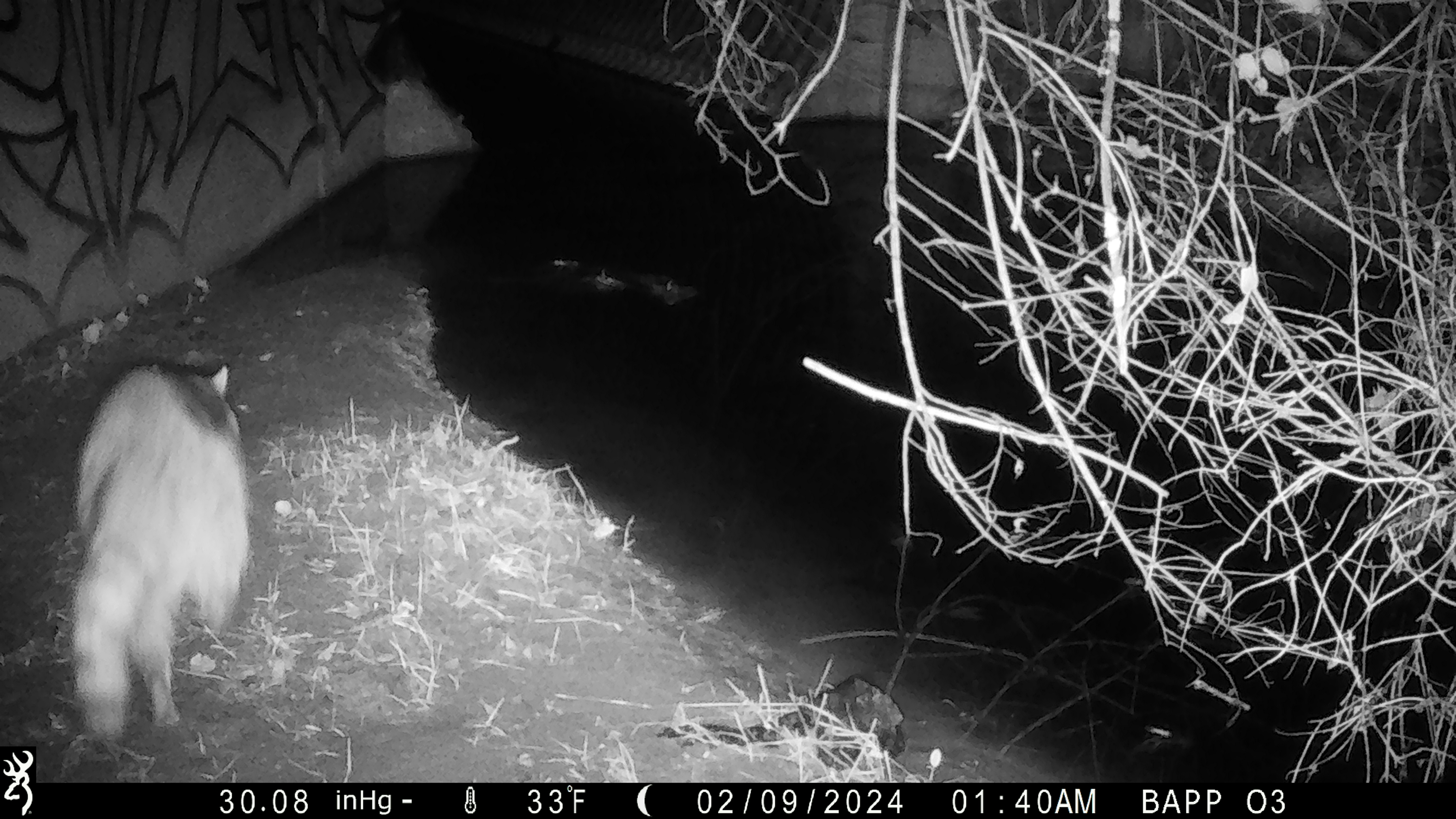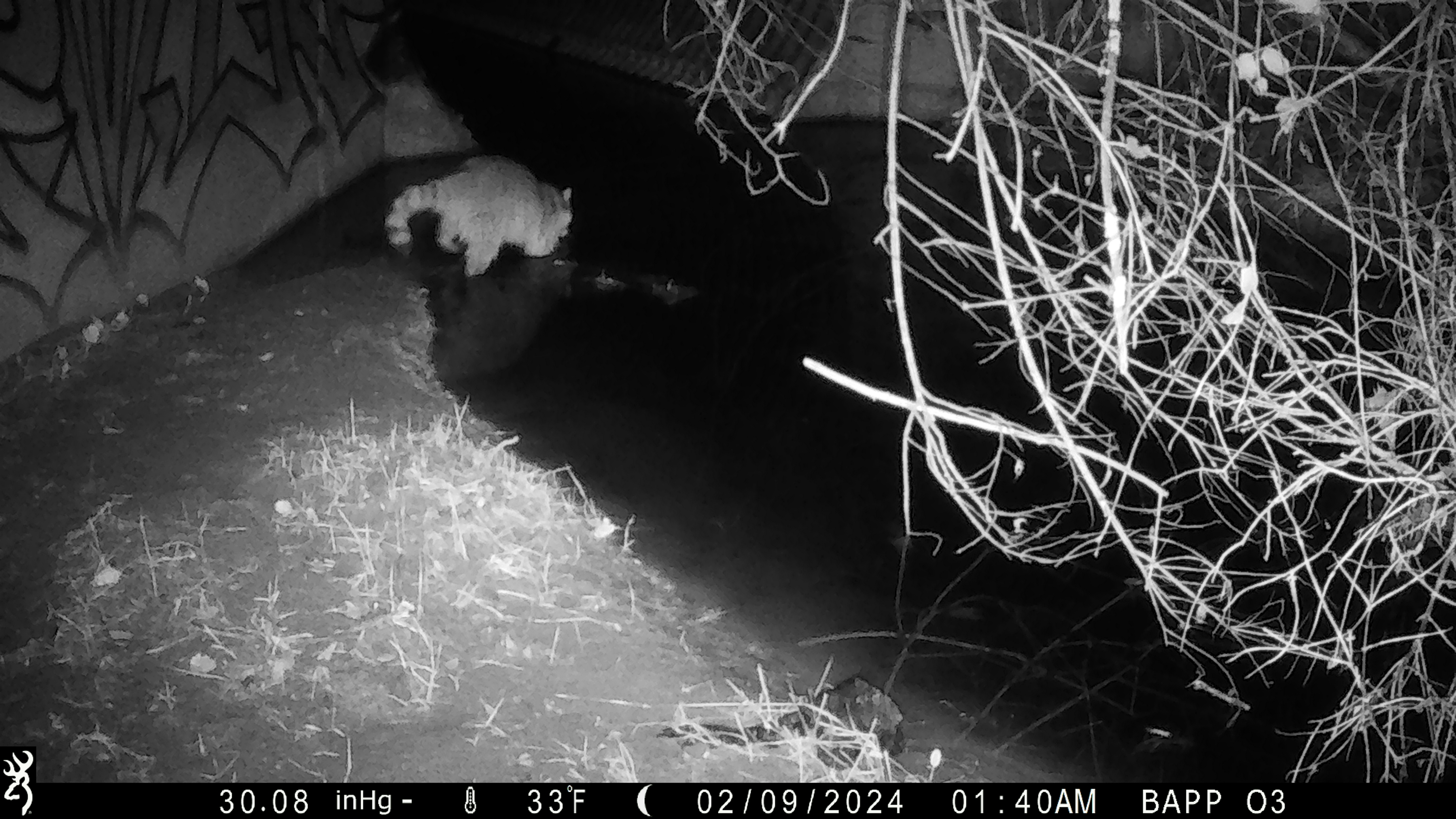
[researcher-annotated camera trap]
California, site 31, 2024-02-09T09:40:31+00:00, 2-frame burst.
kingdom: Animalia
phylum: Chordata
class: Mammalia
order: Carnivora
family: Procyonidae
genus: Procyon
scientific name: Procyon lotor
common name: raccoon